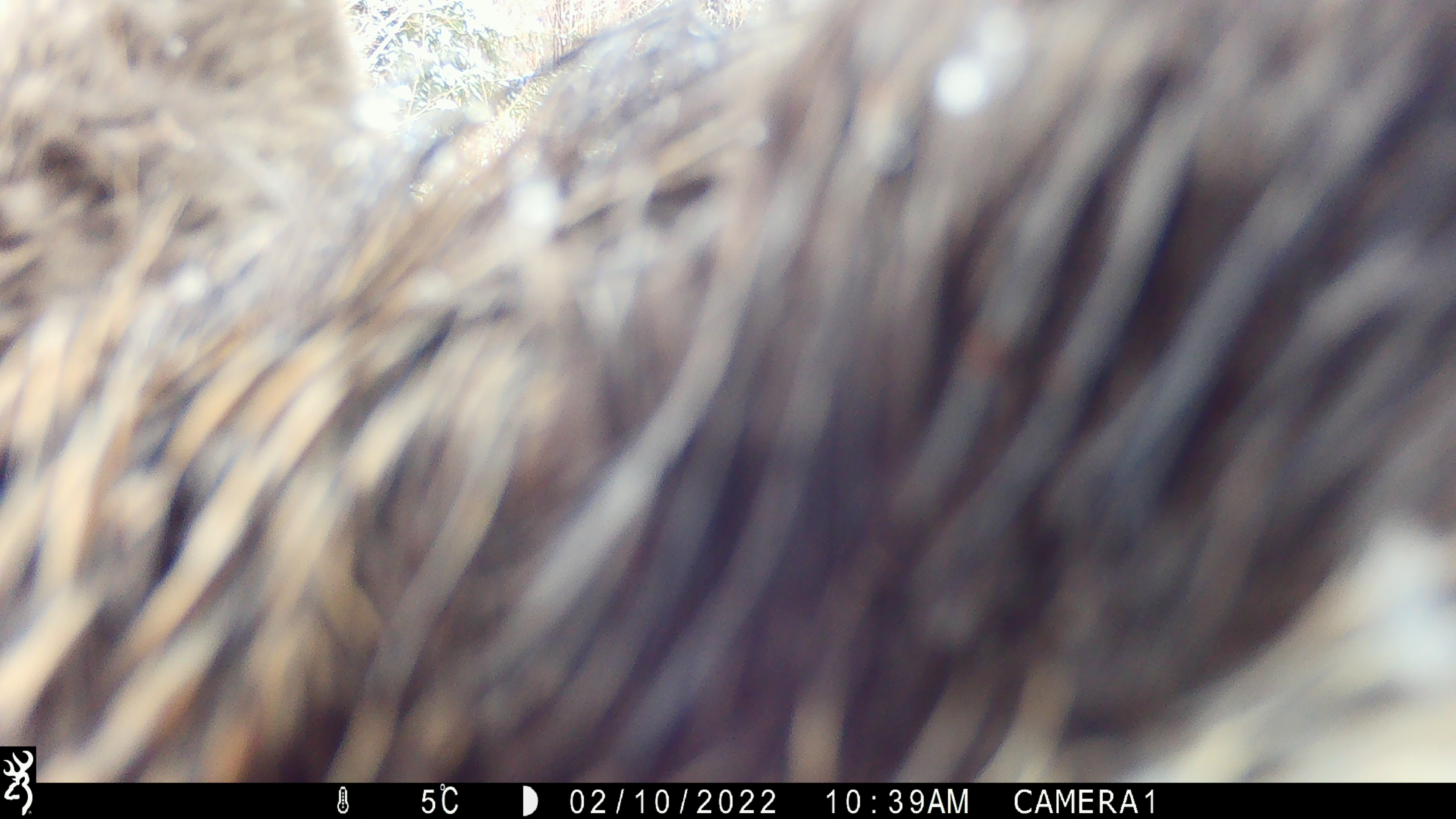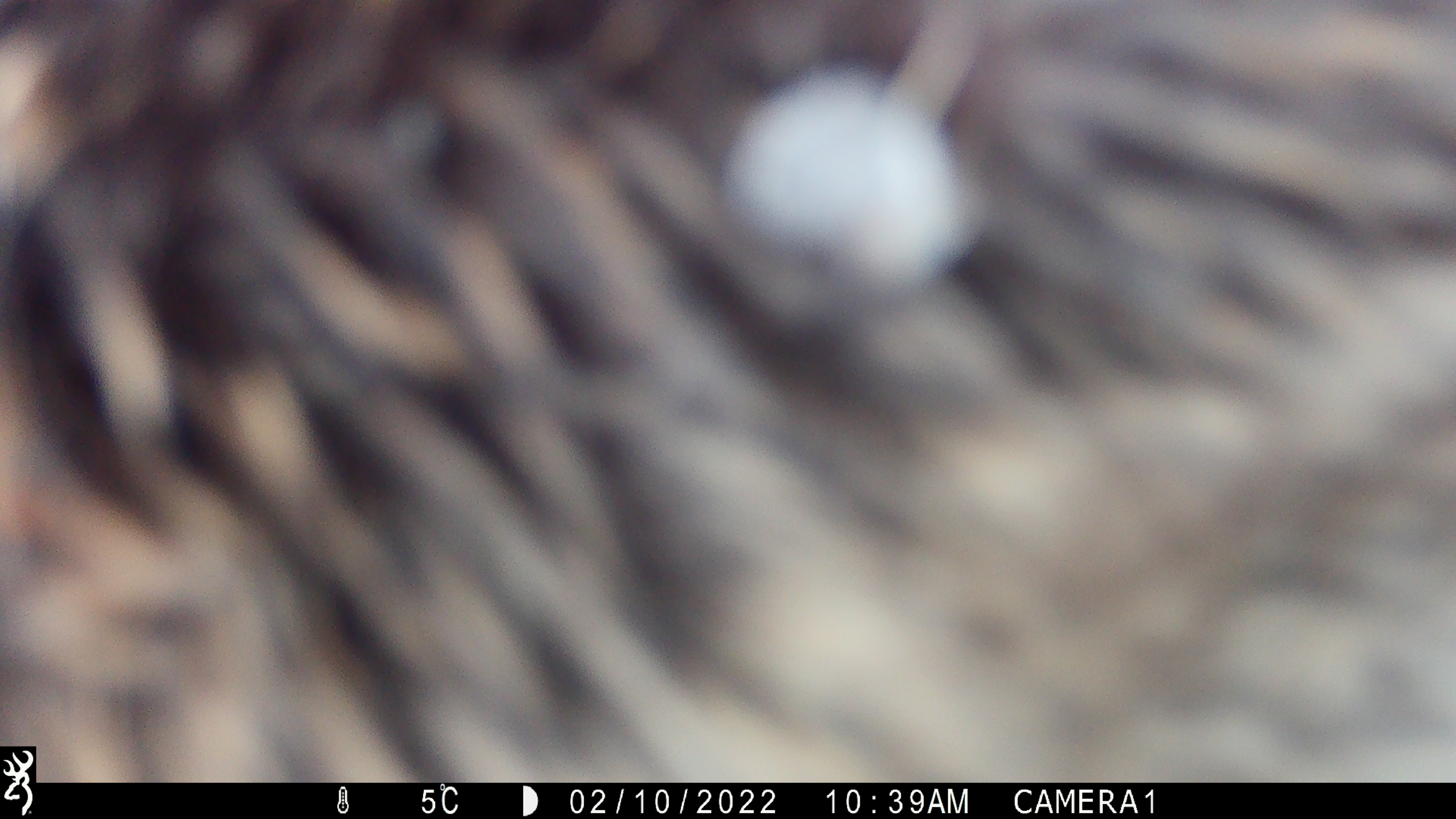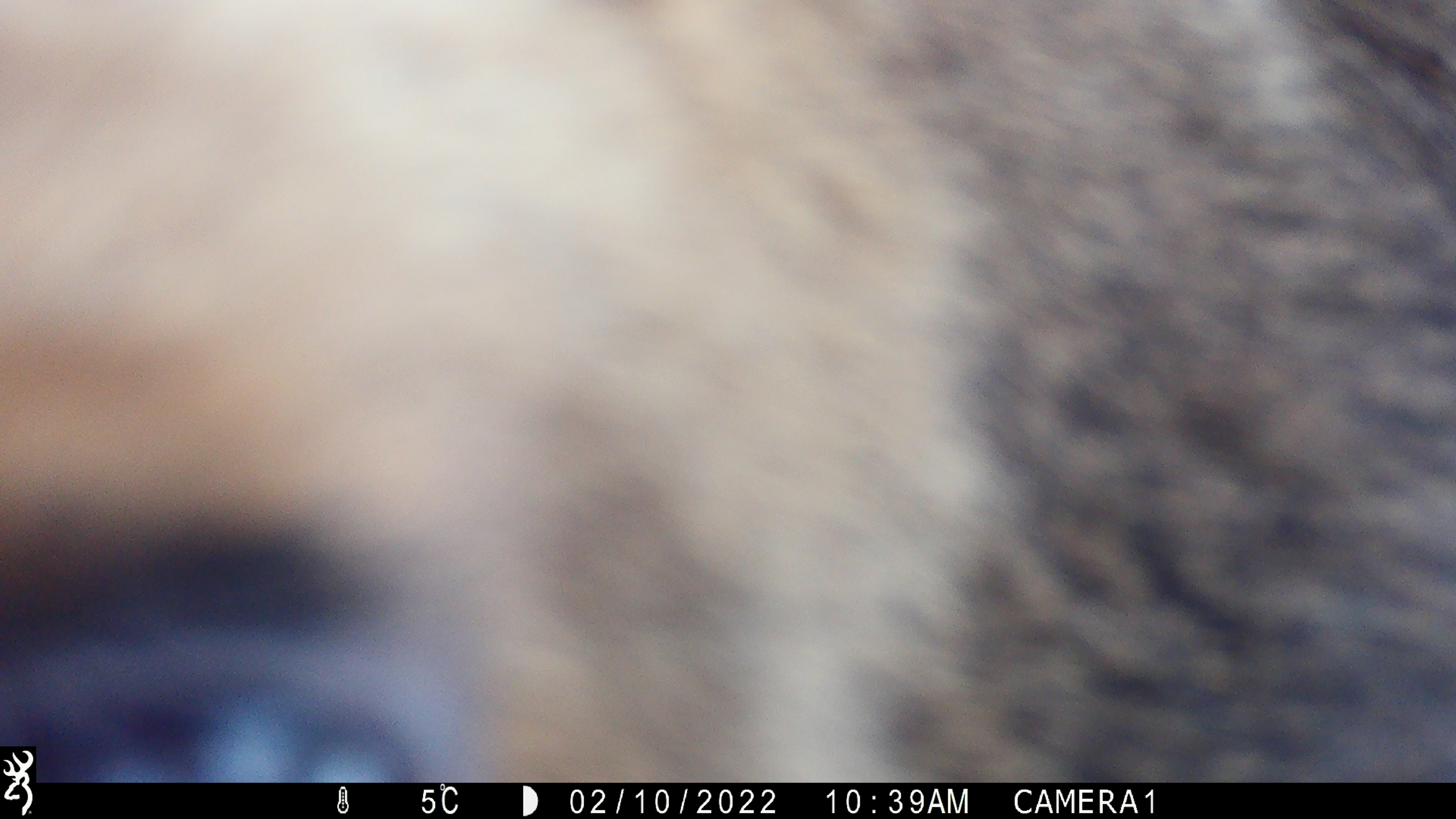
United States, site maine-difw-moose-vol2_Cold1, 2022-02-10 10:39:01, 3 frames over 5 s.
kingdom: Animalia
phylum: Chordata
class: Mammalia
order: Artiodactyla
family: Cervidae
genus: Alces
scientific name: Alces alces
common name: moose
Moose (Alces alces).